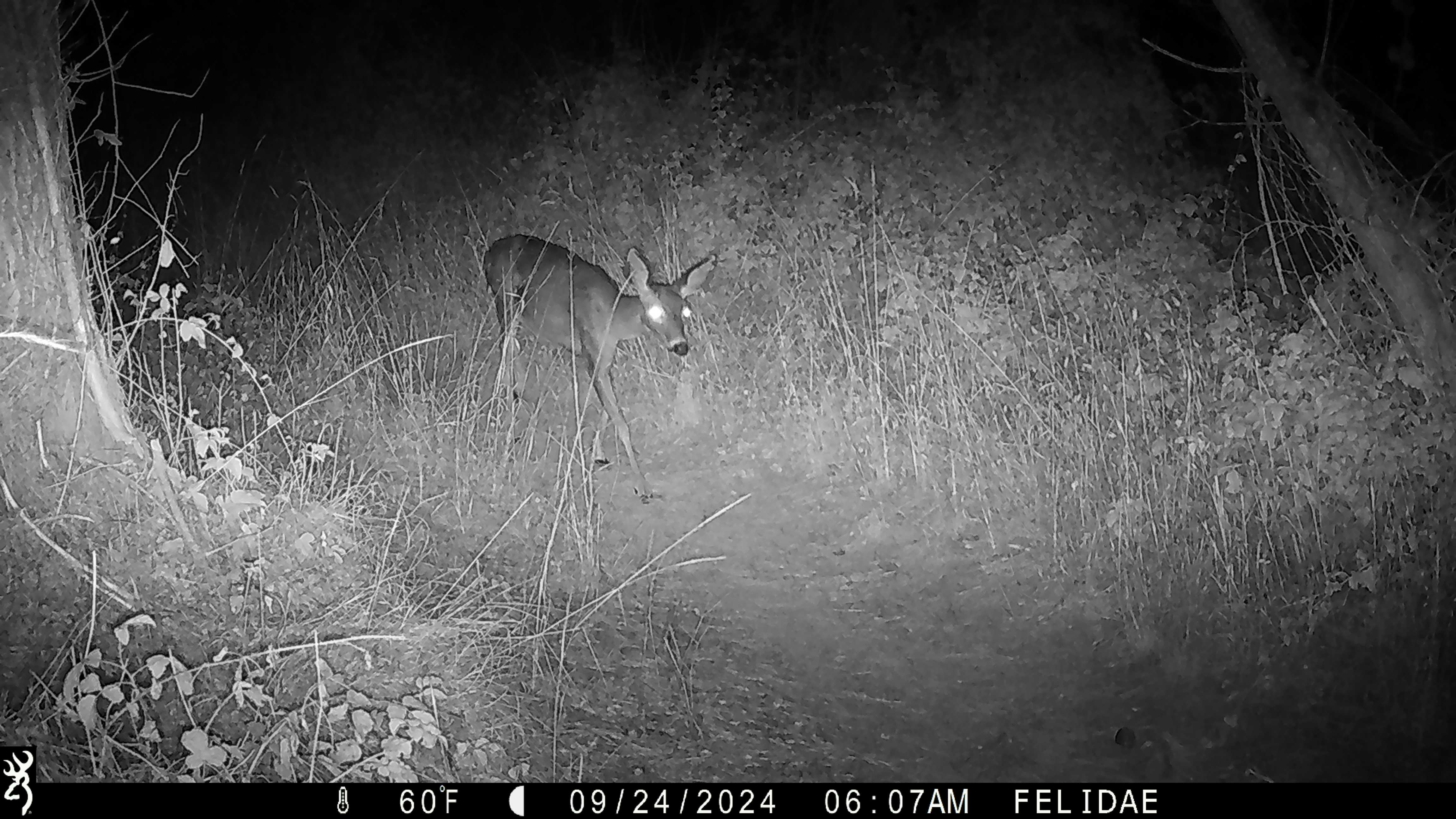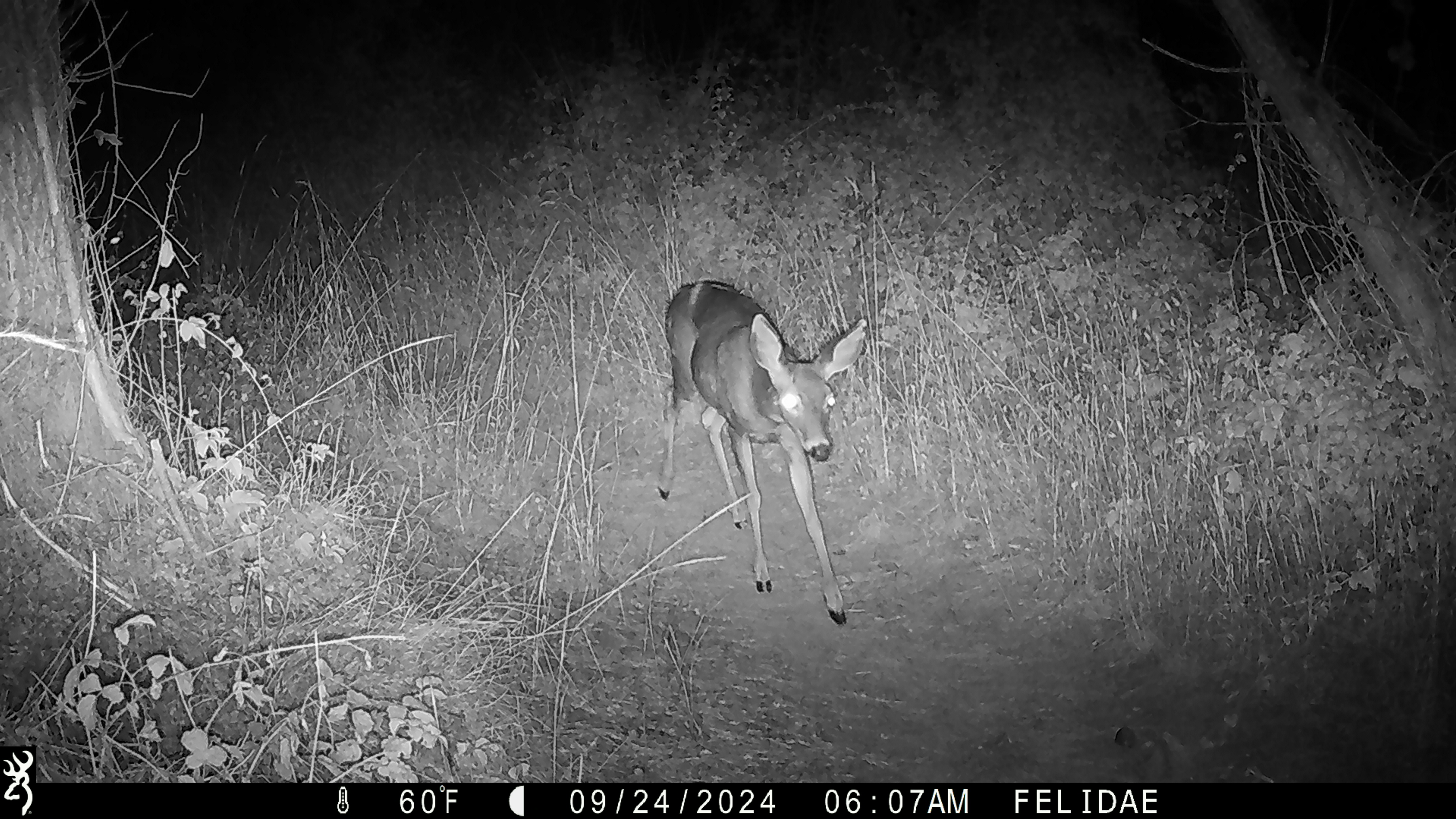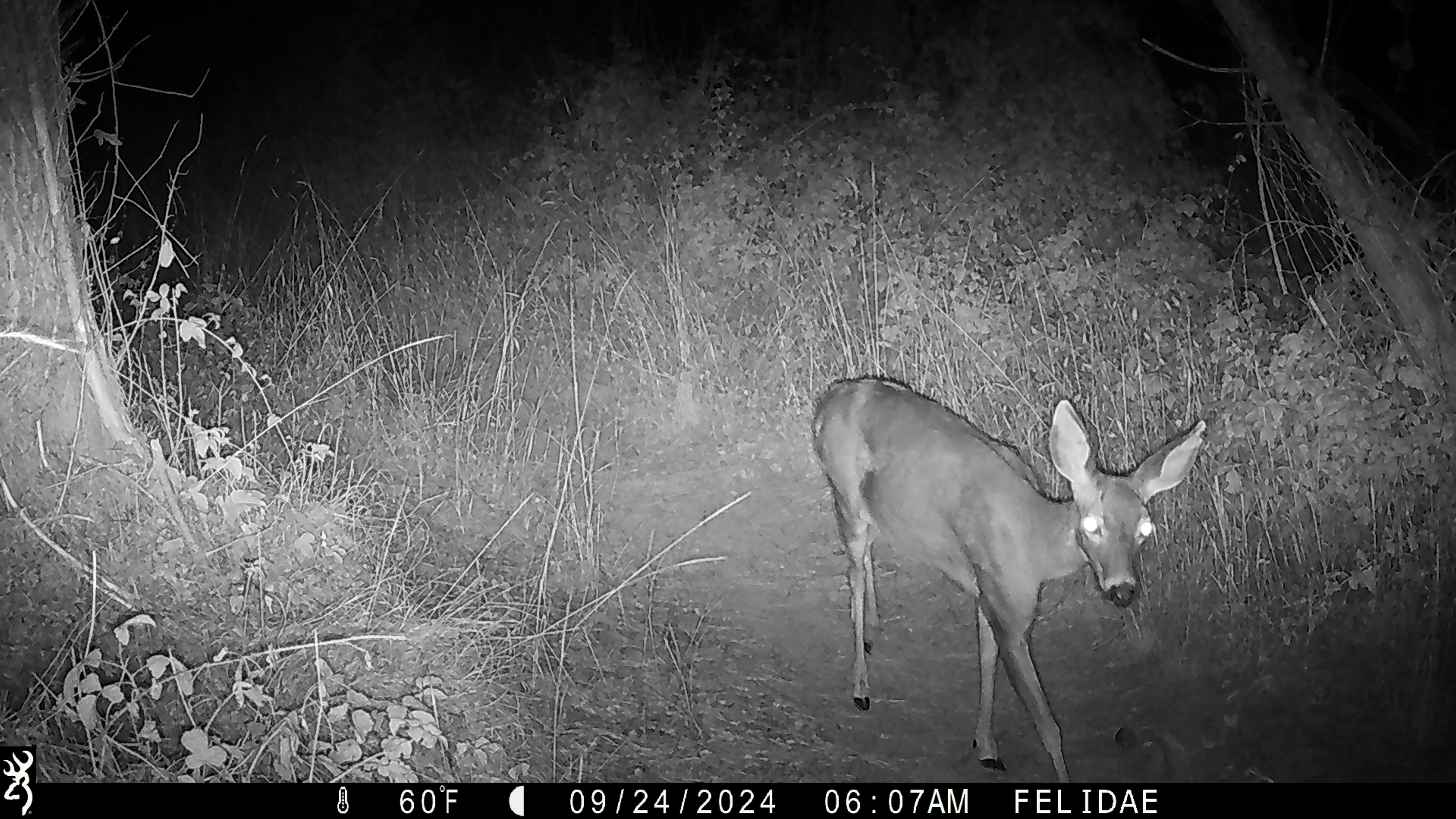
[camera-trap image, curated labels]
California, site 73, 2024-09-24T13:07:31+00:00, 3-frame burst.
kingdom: Animalia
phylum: Chordata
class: Mammalia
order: Artiodactyla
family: Cervidae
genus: Odocoileus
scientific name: Odocoileus hemionus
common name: mule deer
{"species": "mule deer (Odocoileus hemionus)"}